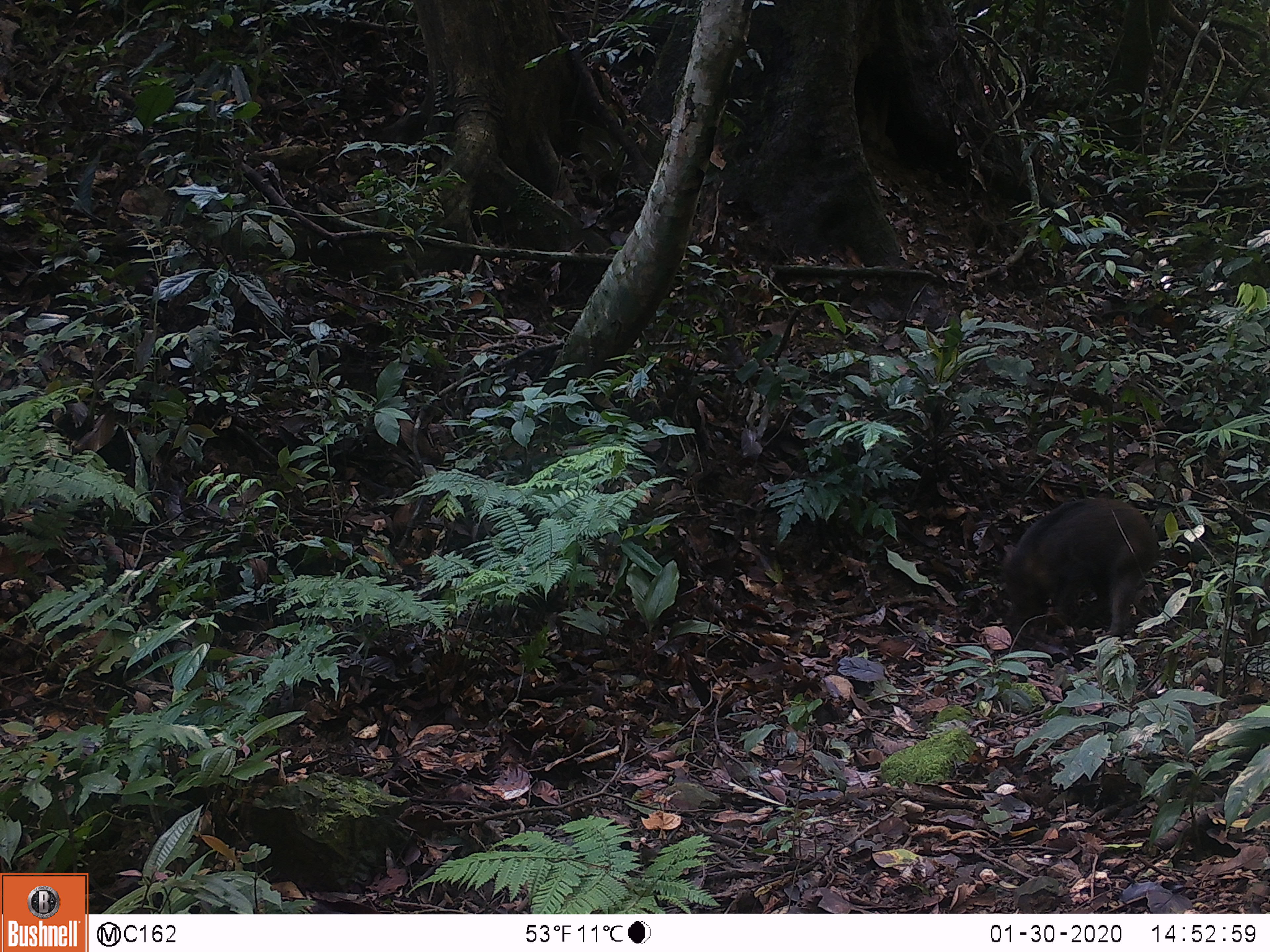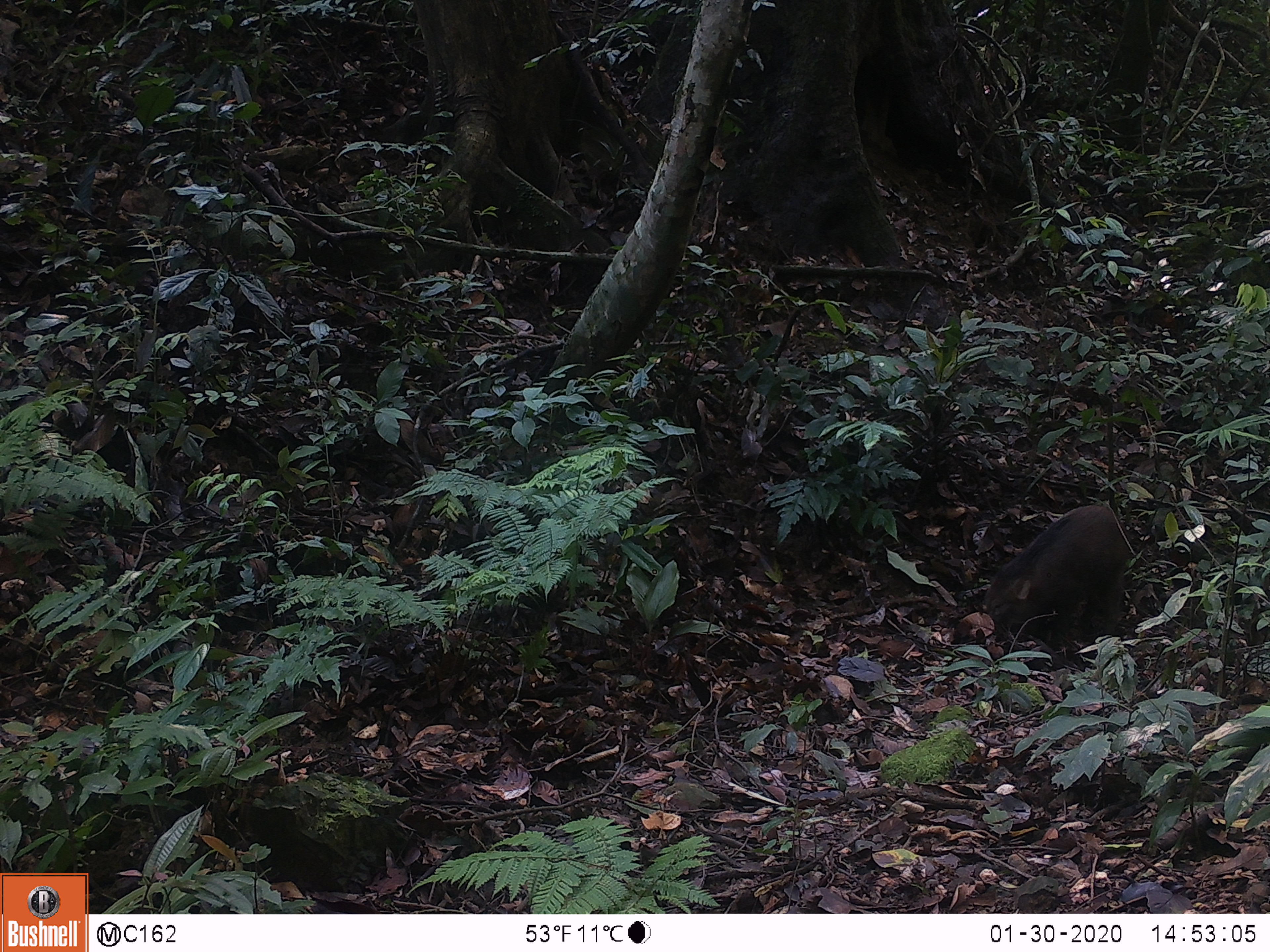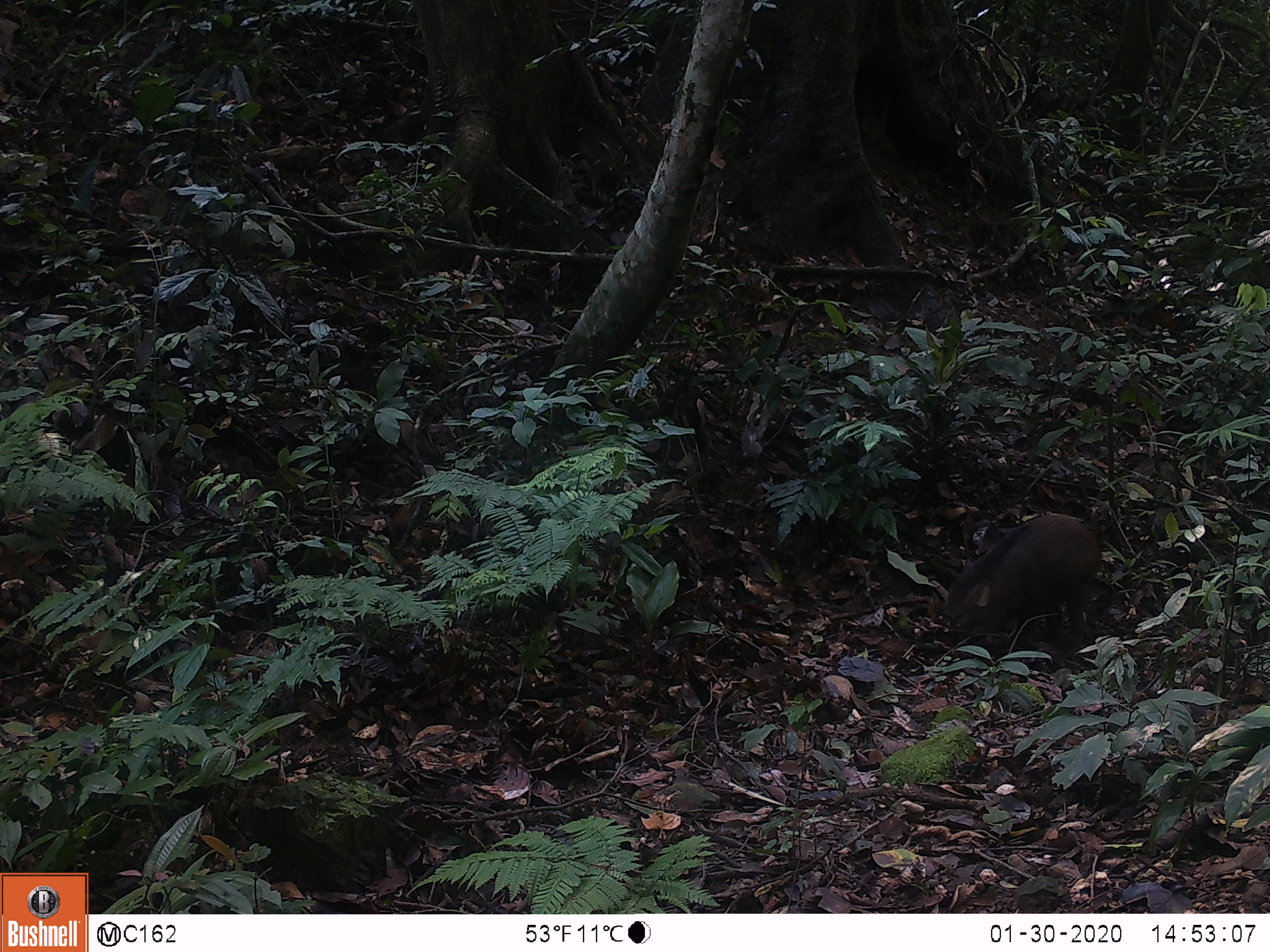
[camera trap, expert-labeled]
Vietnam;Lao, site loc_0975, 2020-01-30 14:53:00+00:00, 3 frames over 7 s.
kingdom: Animalia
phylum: Chordata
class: Mammalia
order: Artiodactyla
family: Suidae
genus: Sus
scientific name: Sus scrofa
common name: eurasian wild pig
Eurasian wild pig (Sus scrofa). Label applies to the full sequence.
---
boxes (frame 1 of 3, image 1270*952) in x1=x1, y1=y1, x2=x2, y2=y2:
eurasian wild pig: x1=997, y1=495, x2=1161, y2=642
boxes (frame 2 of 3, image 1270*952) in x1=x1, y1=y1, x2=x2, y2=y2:
eurasian wild pig: x1=981, y1=503, x2=1132, y2=645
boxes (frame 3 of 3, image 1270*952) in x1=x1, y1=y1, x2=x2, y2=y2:
eurasian wild pig: x1=939, y1=512, x2=1103, y2=653